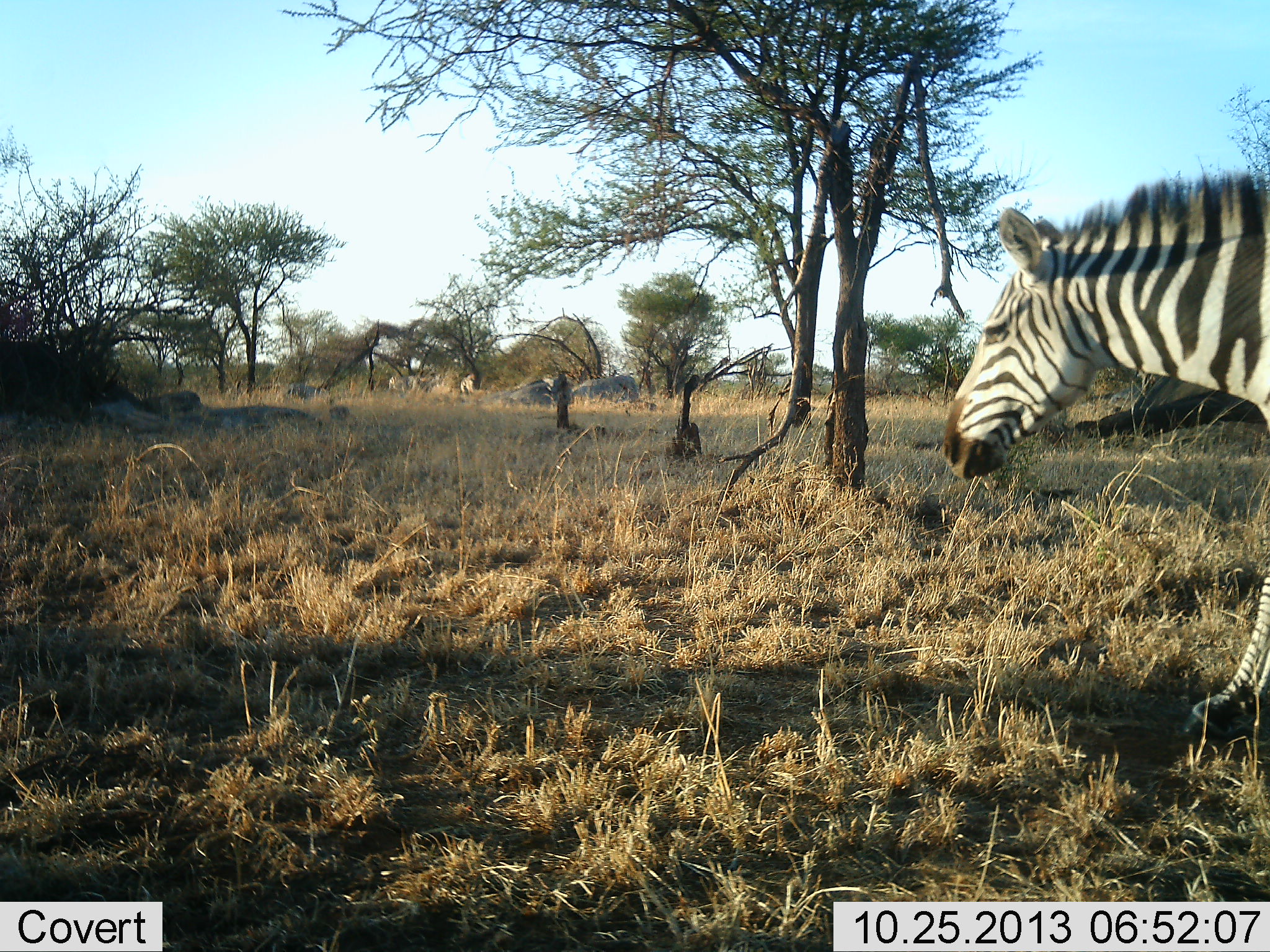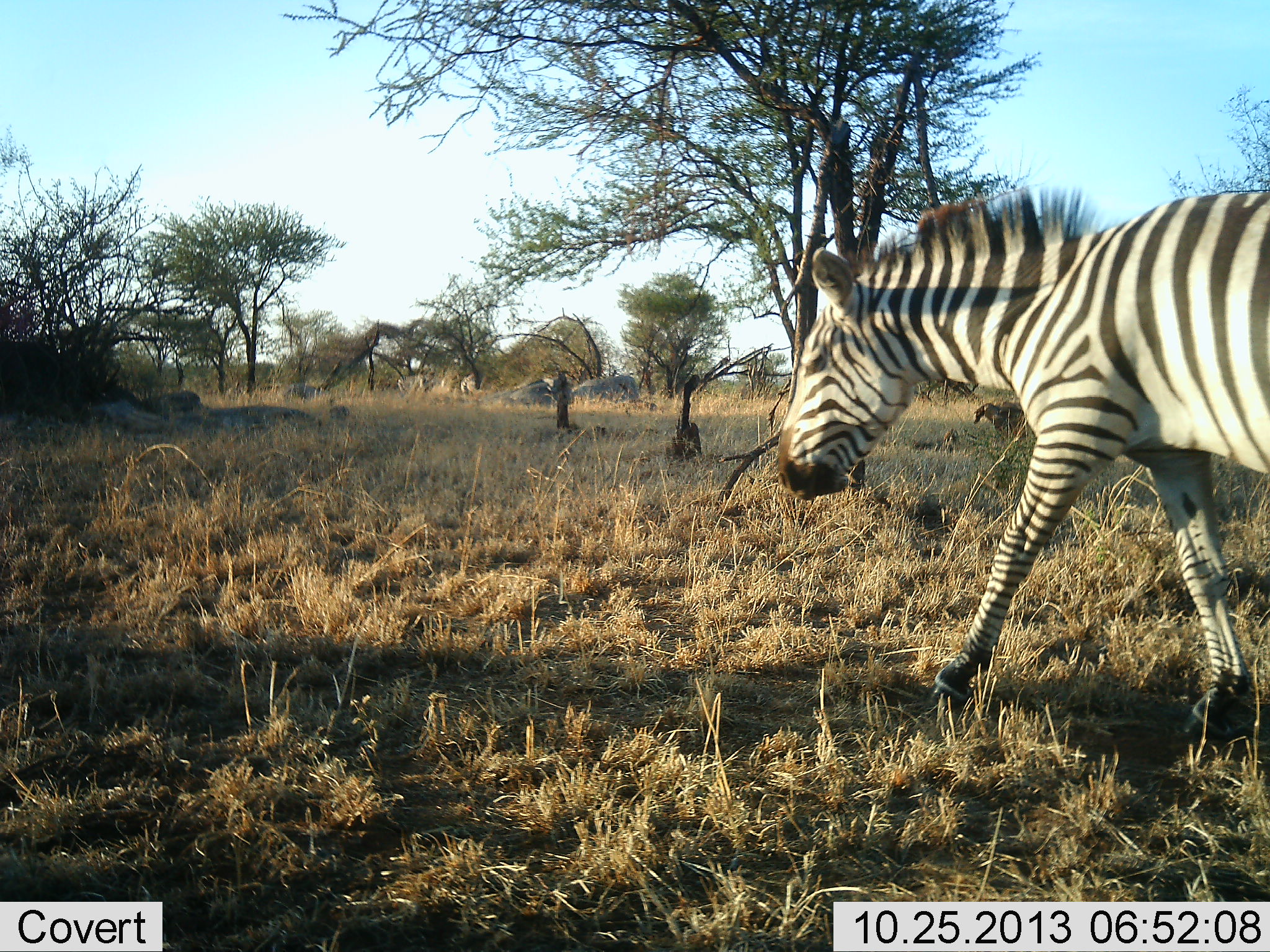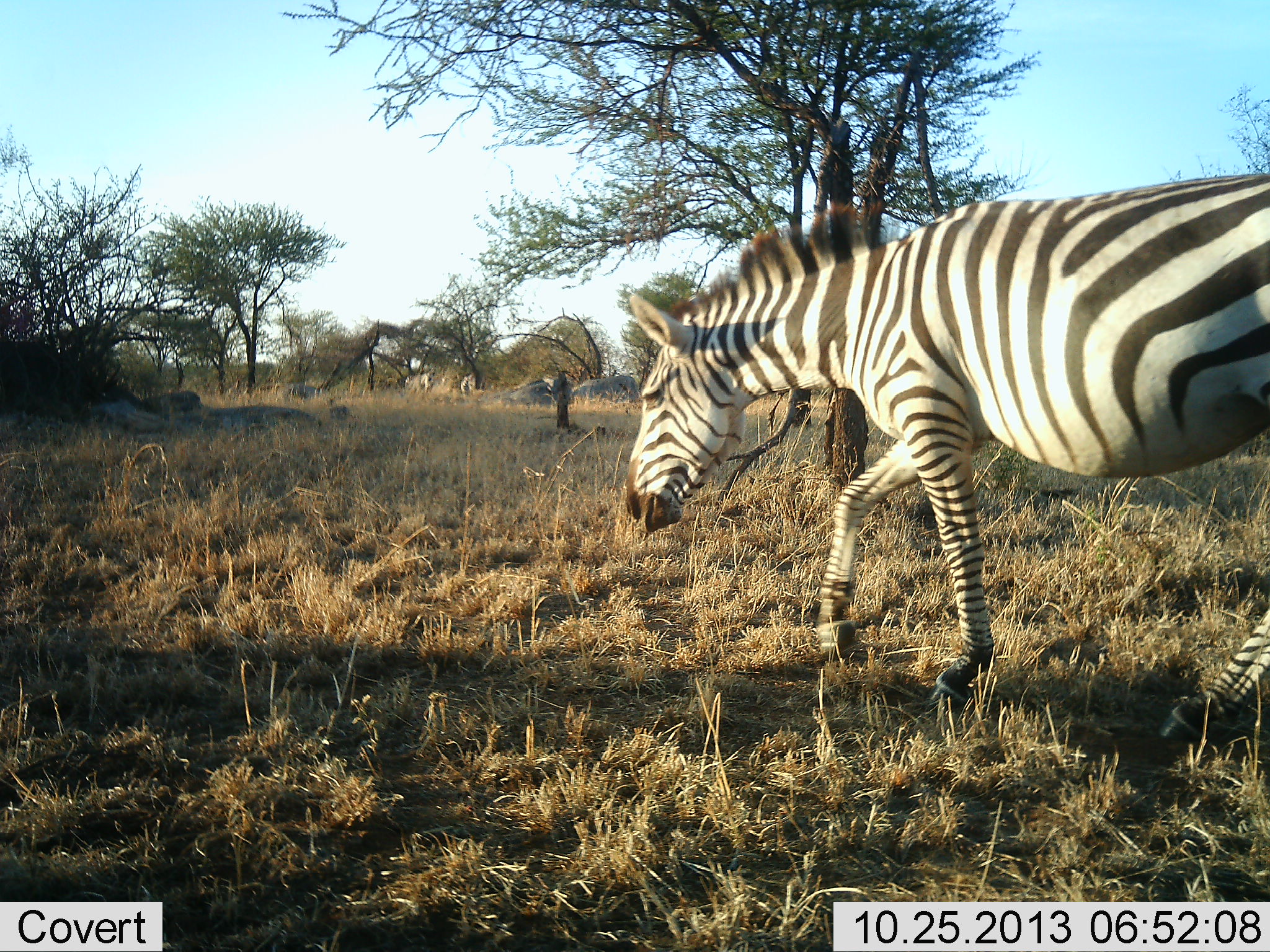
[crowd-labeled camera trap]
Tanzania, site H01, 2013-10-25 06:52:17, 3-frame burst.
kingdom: Animalia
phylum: Chordata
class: Mammalia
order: Perissodactyla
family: Equidae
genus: Equus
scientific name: Equus quagga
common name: plains zebra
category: zebra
Zebra (plains zebra) (Equus quagga), count 3. Behavior (volunteer vote fractions): standing 10%, resting 0%, moving 100%, interacting 0%. Young present (vote fraction): 0%. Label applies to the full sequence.